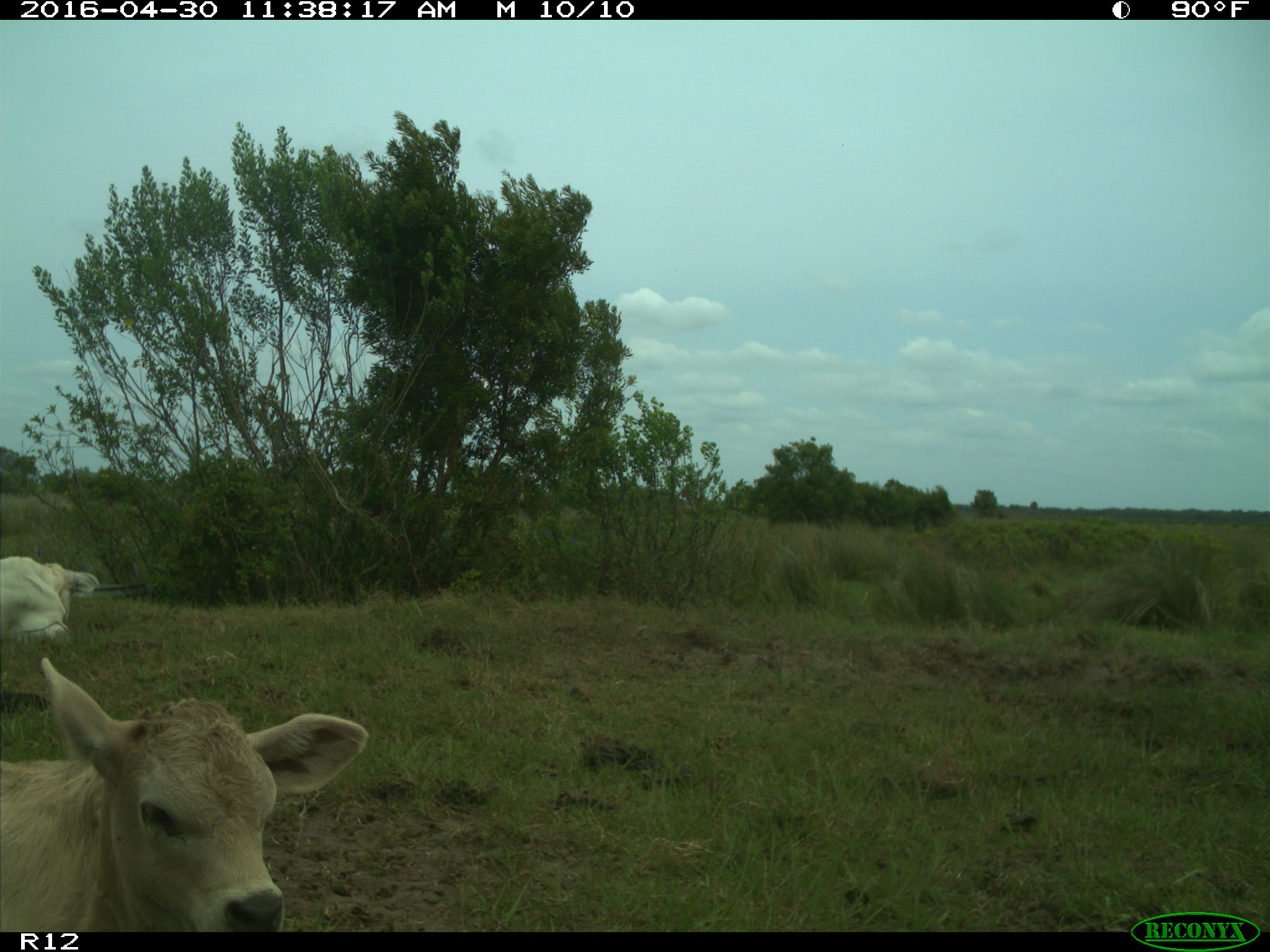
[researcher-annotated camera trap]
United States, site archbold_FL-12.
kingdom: Animalia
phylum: Chordata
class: Mammalia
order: Artiodactyla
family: Bovidae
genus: Bos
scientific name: Bos taurus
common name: domestic cow